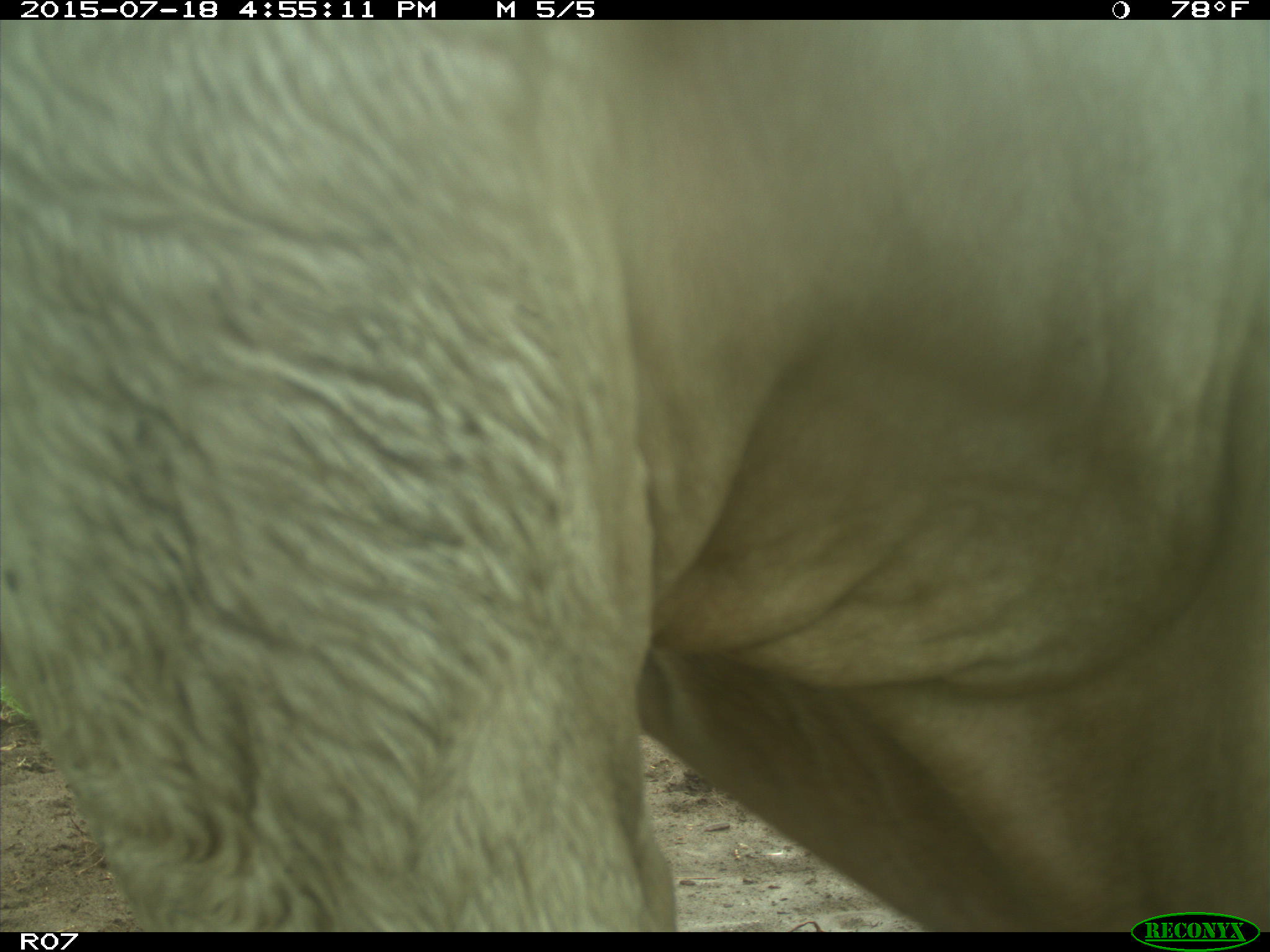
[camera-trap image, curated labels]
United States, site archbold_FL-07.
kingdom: Animalia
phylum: Chordata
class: Mammalia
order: Artiodactyla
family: Bovidae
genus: Bos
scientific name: Bos taurus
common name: domestic cow